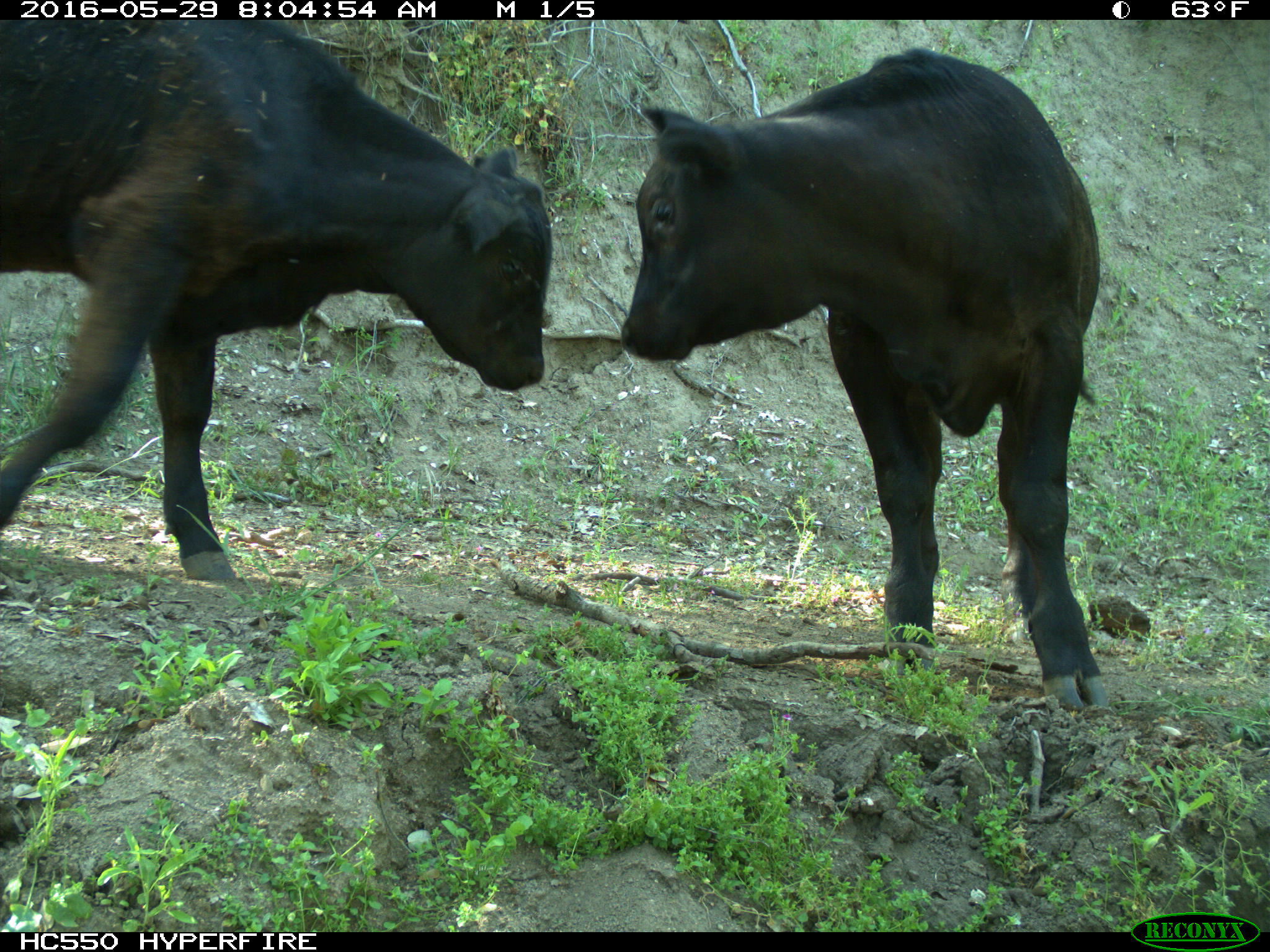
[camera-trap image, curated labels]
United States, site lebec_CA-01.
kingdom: Animalia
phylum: Chordata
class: Mammalia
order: Artiodactyla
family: Bovidae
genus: Bos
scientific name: Bos taurus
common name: domestic cow